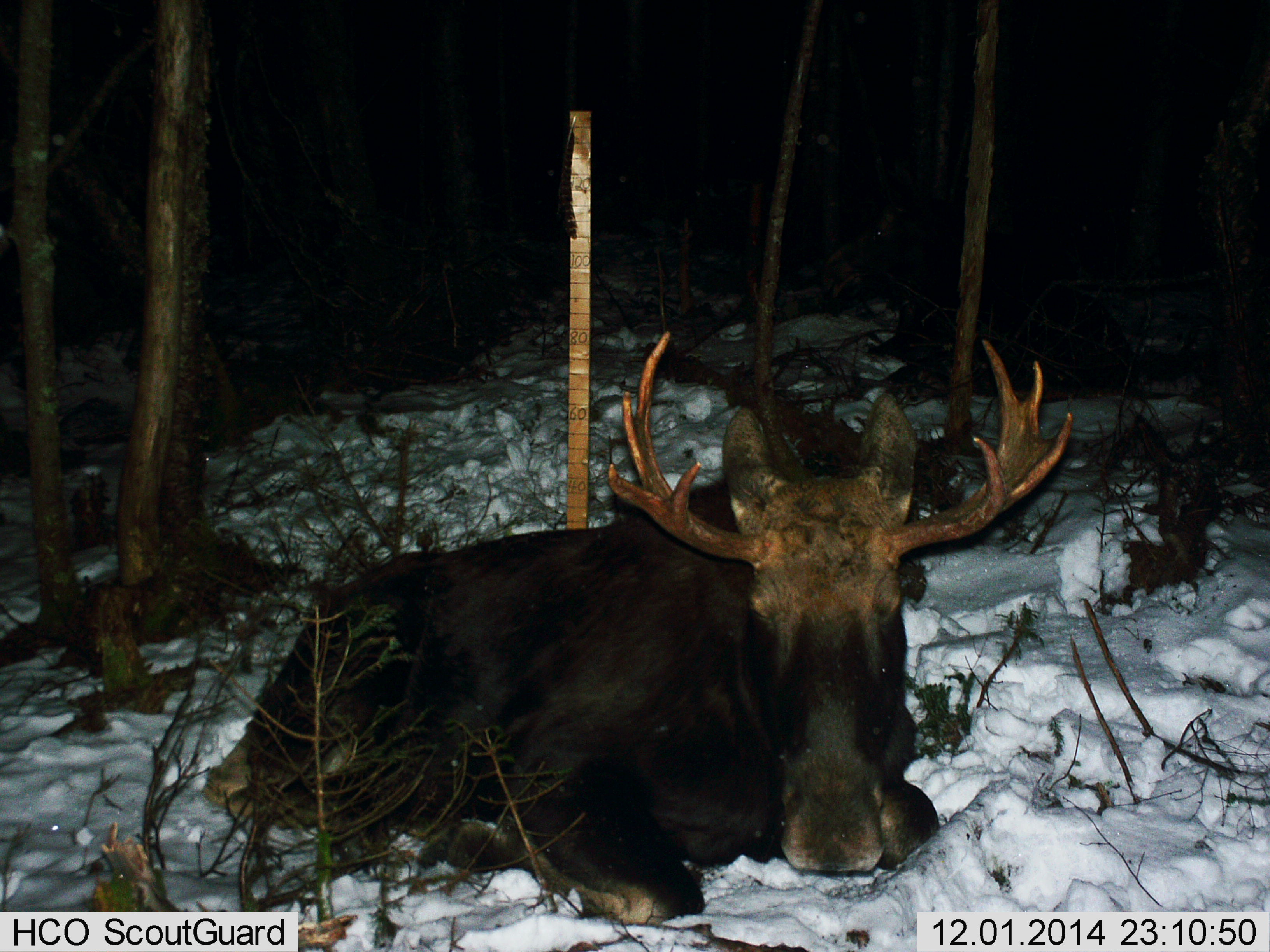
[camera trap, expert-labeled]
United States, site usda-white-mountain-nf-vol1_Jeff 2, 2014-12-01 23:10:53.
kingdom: Animalia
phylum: Chordata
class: Mammalia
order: Artiodactyla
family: Cervidae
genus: Alces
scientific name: Alces alces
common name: moose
Moose (Alces alces).